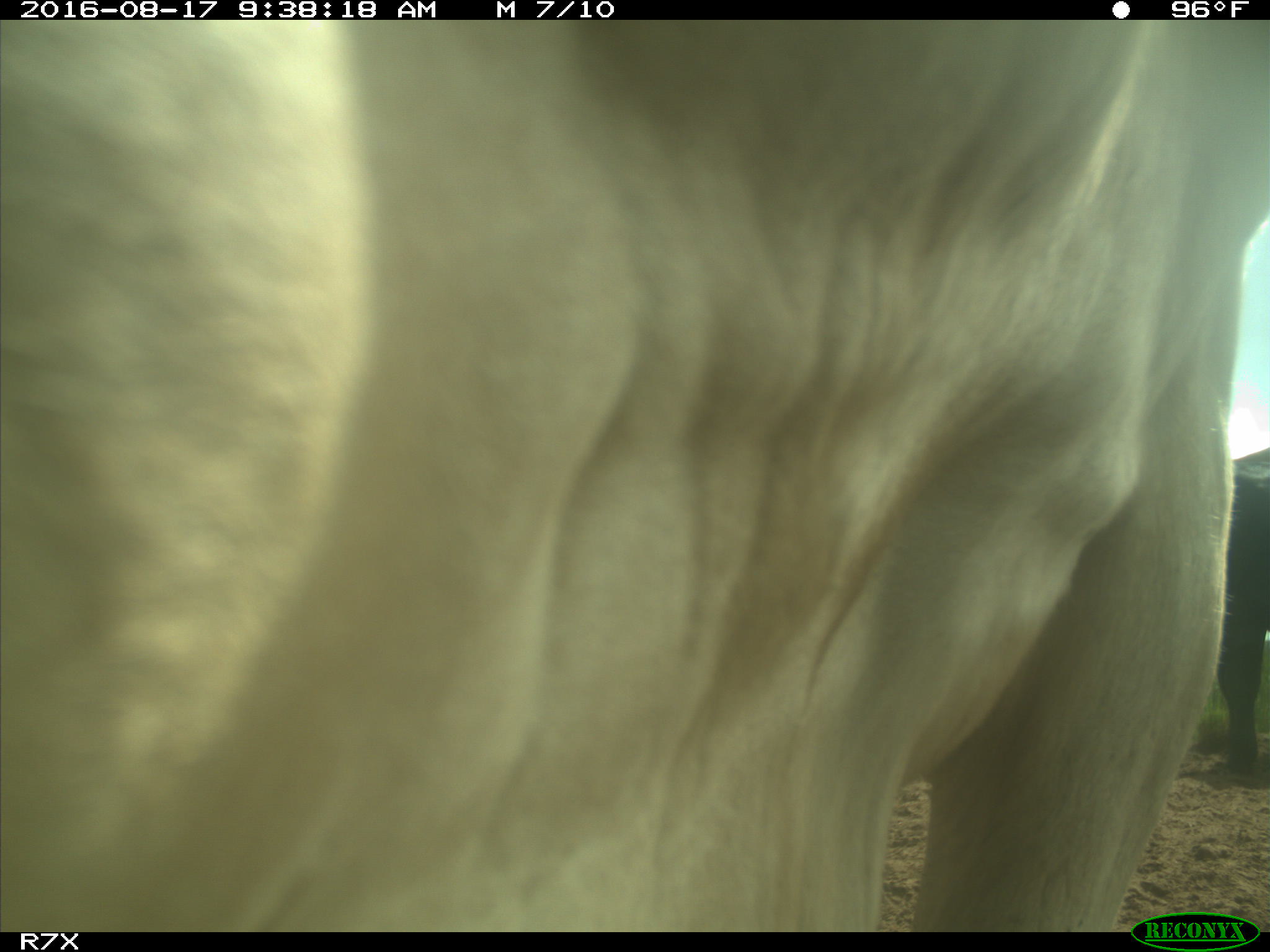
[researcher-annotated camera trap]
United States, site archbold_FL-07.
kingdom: Animalia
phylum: Chordata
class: Mammalia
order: Artiodactyla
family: Bovidae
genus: Bos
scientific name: Bos taurus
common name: domestic cow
Bos taurus (domestic cow).